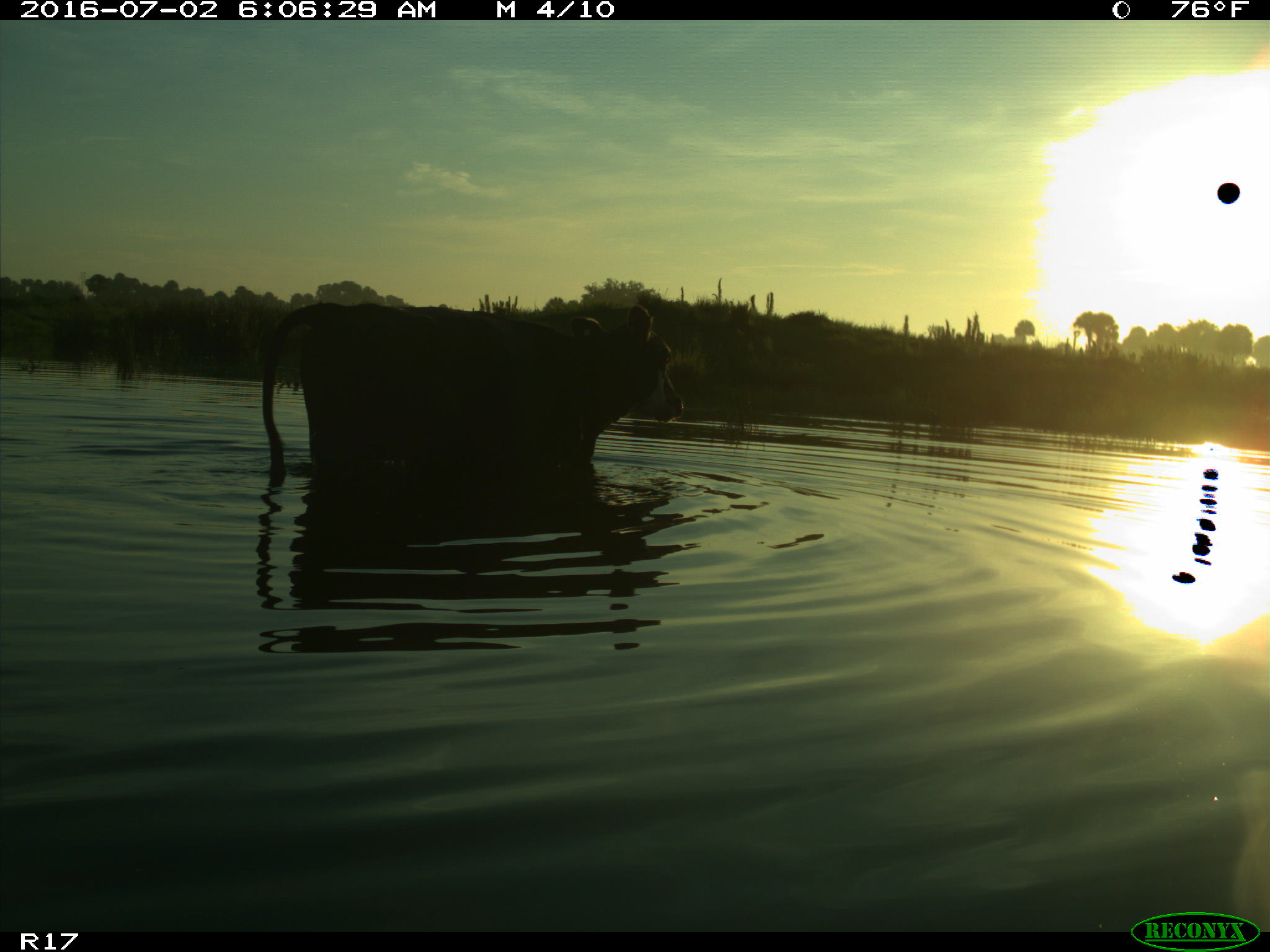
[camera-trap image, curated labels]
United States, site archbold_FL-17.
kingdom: Animalia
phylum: Chordata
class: Mammalia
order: Artiodactyla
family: Bovidae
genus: Bos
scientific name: Bos taurus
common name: domestic cow